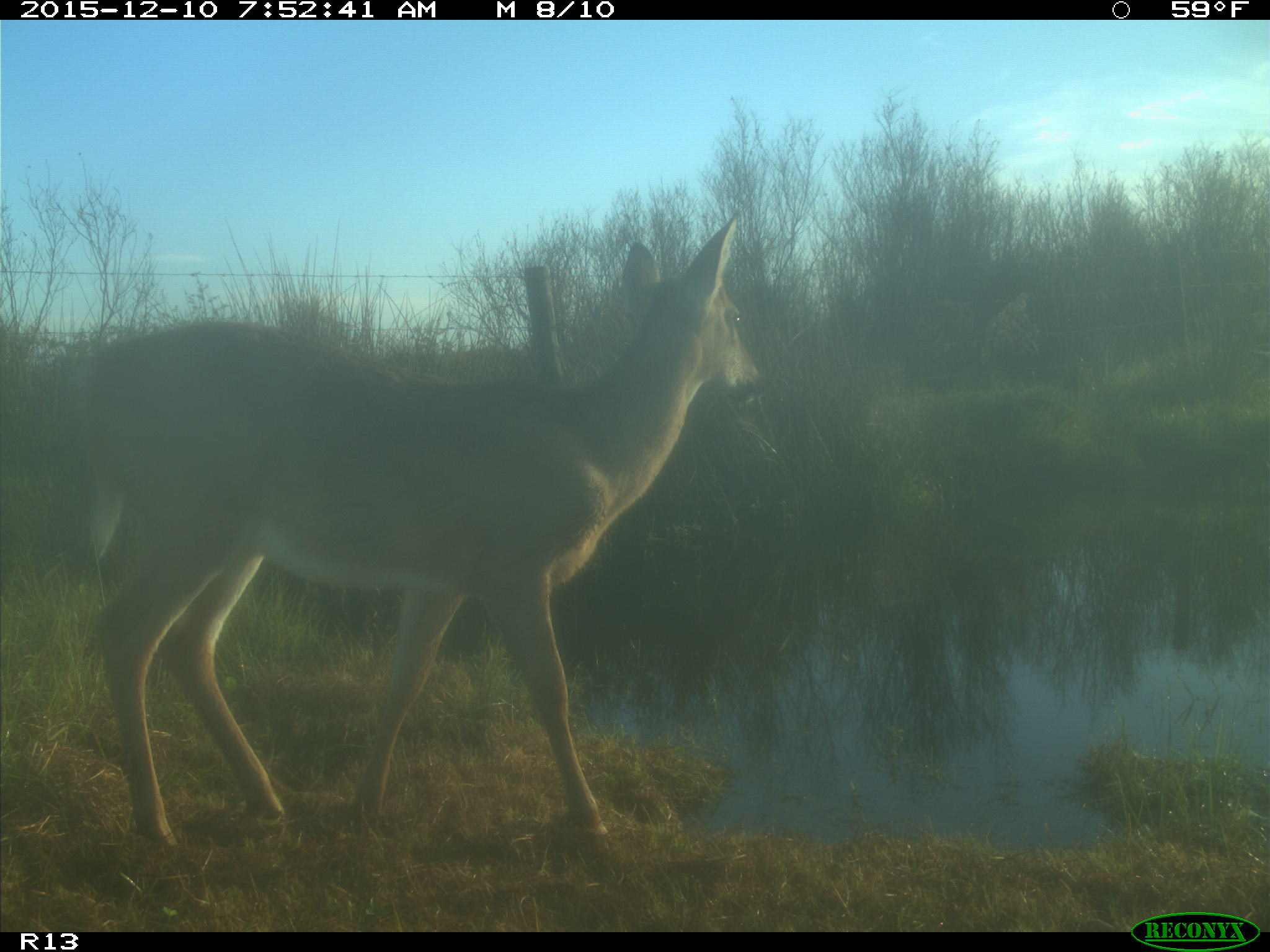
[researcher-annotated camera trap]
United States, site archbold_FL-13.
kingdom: Animalia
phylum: Chordata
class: Mammalia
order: Artiodactyla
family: Cervidae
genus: Odocoileus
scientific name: Odocoileus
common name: deer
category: unidentified deer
Unidentified deer (deer) (Odocoileus).